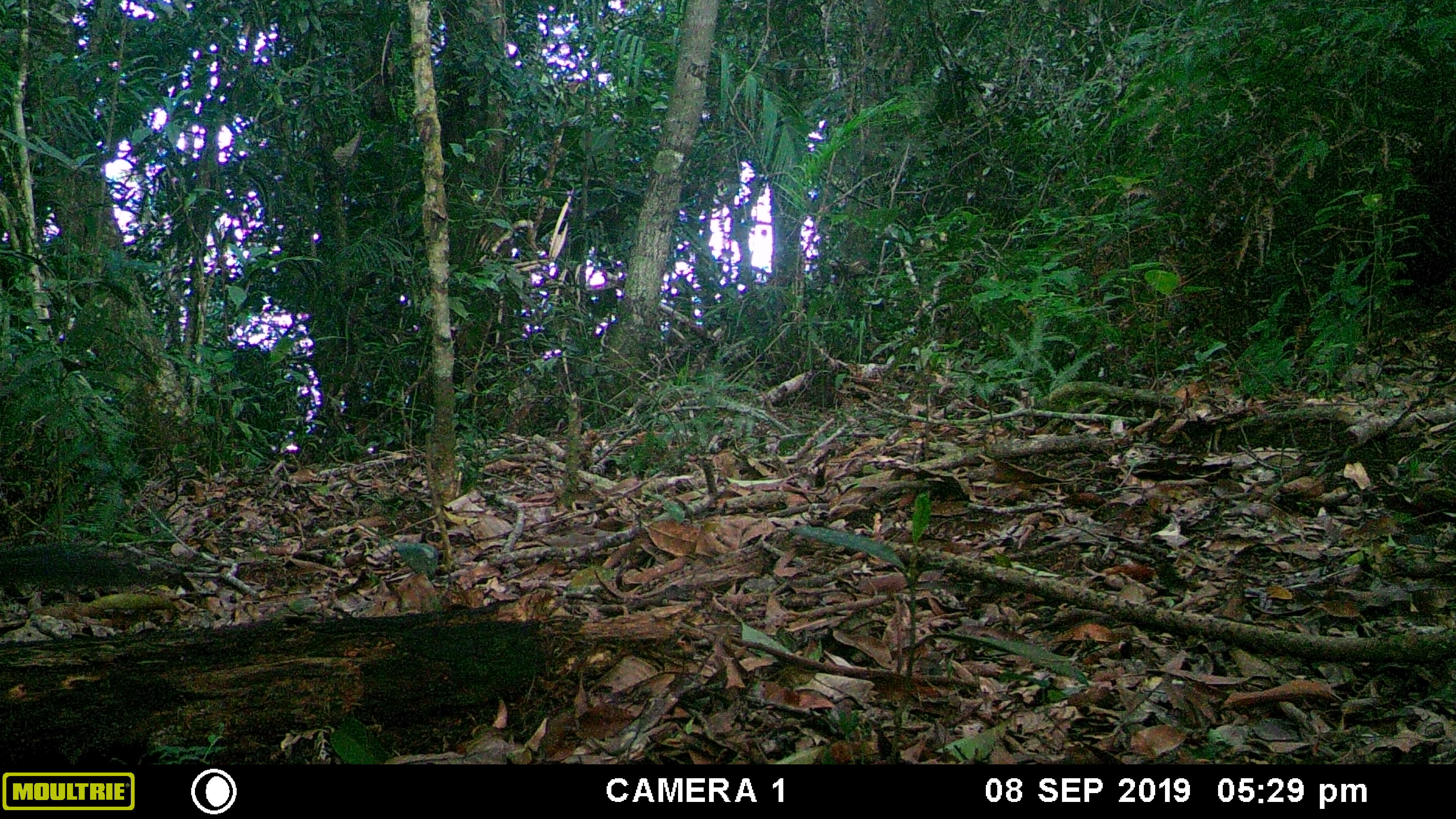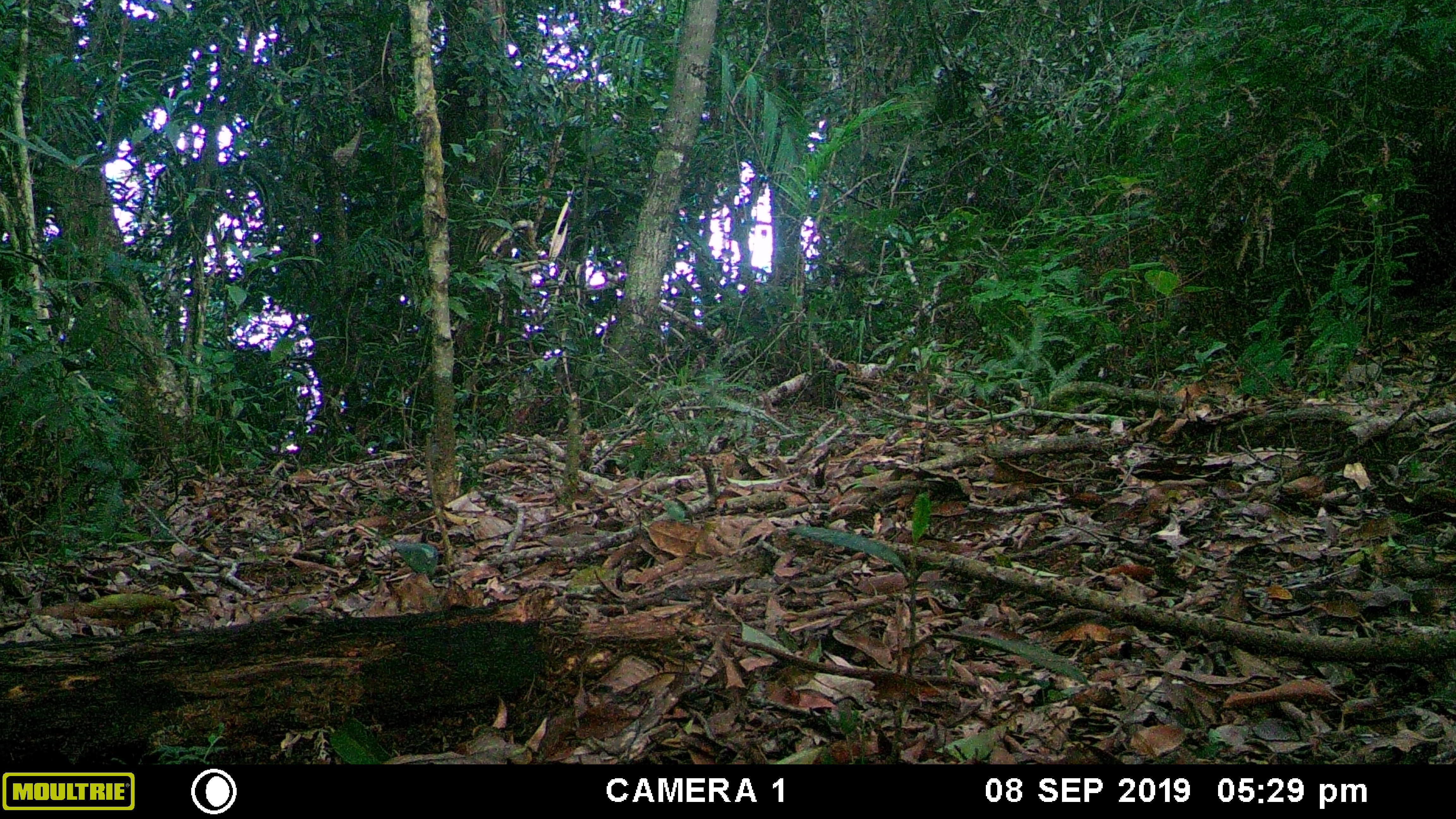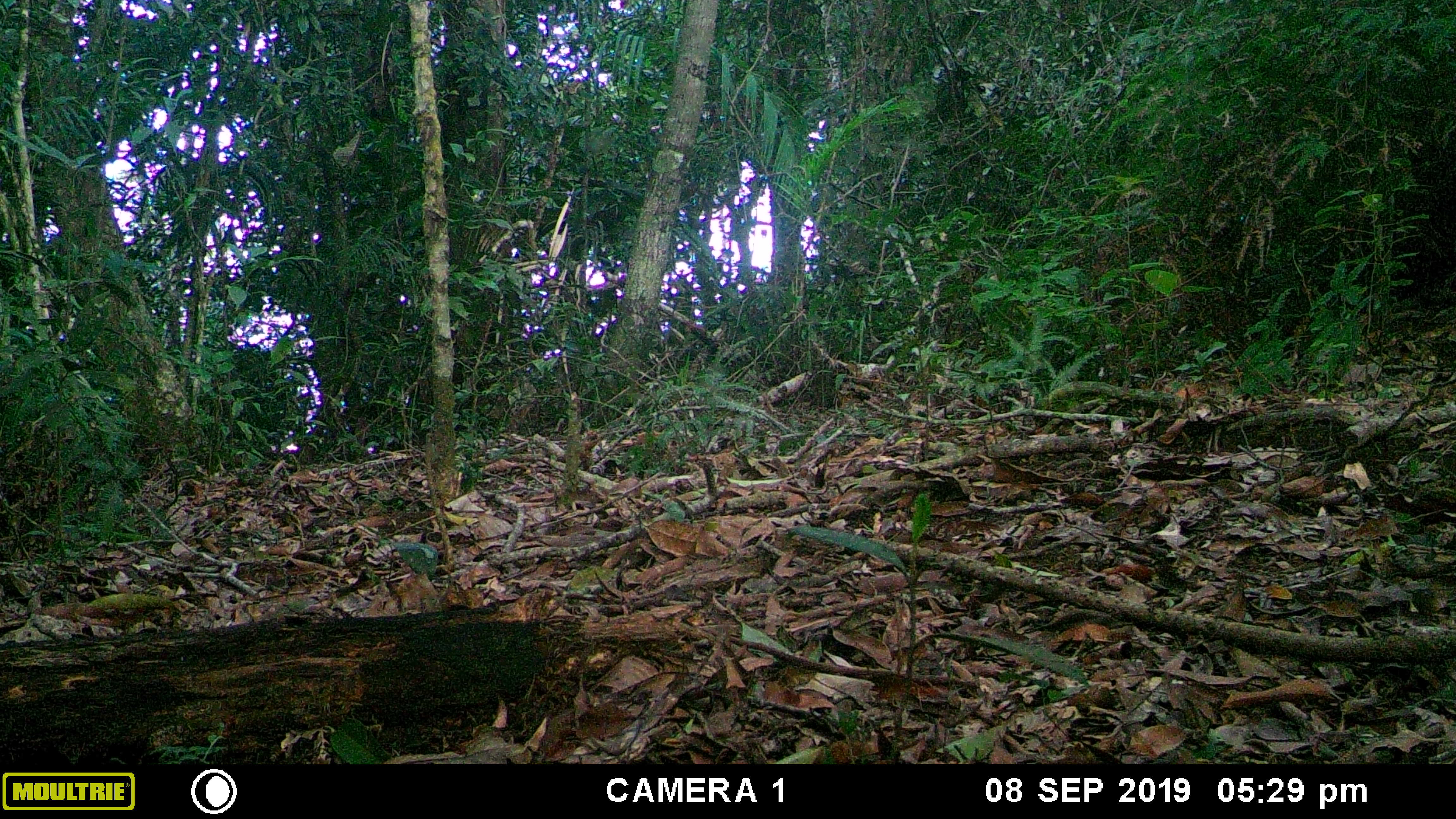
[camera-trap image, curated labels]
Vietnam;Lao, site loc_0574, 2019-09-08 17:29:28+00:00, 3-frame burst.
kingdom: Animalia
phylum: Chordata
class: Mammalia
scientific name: Mammalia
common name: mammal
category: unidentified small mammal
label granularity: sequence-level